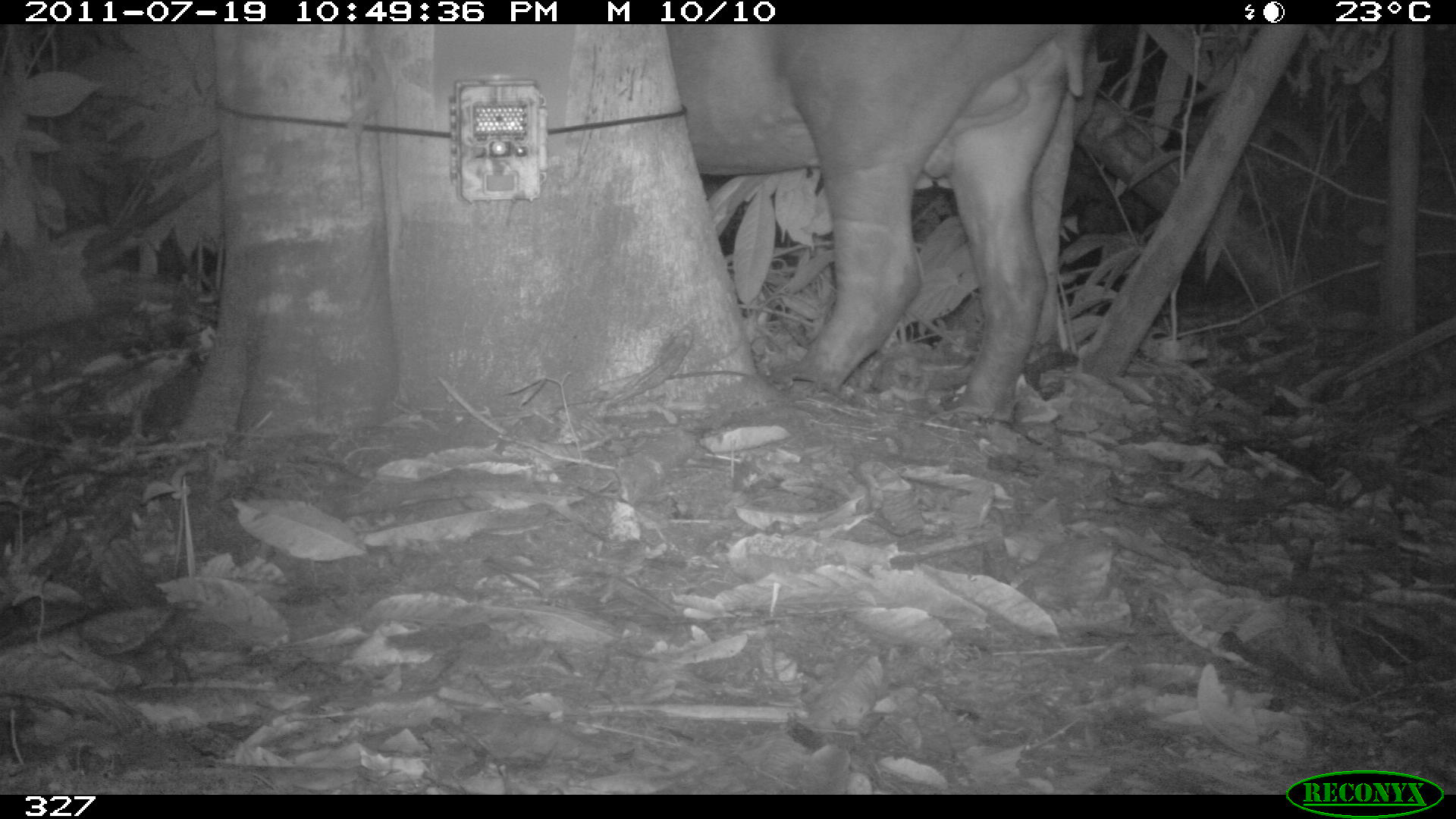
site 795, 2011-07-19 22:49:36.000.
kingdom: Animalia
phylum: Chordata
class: Mammalia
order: Perissodactyla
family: Tapiridae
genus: Tapirus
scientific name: Tapirus terrestris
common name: south american tapir